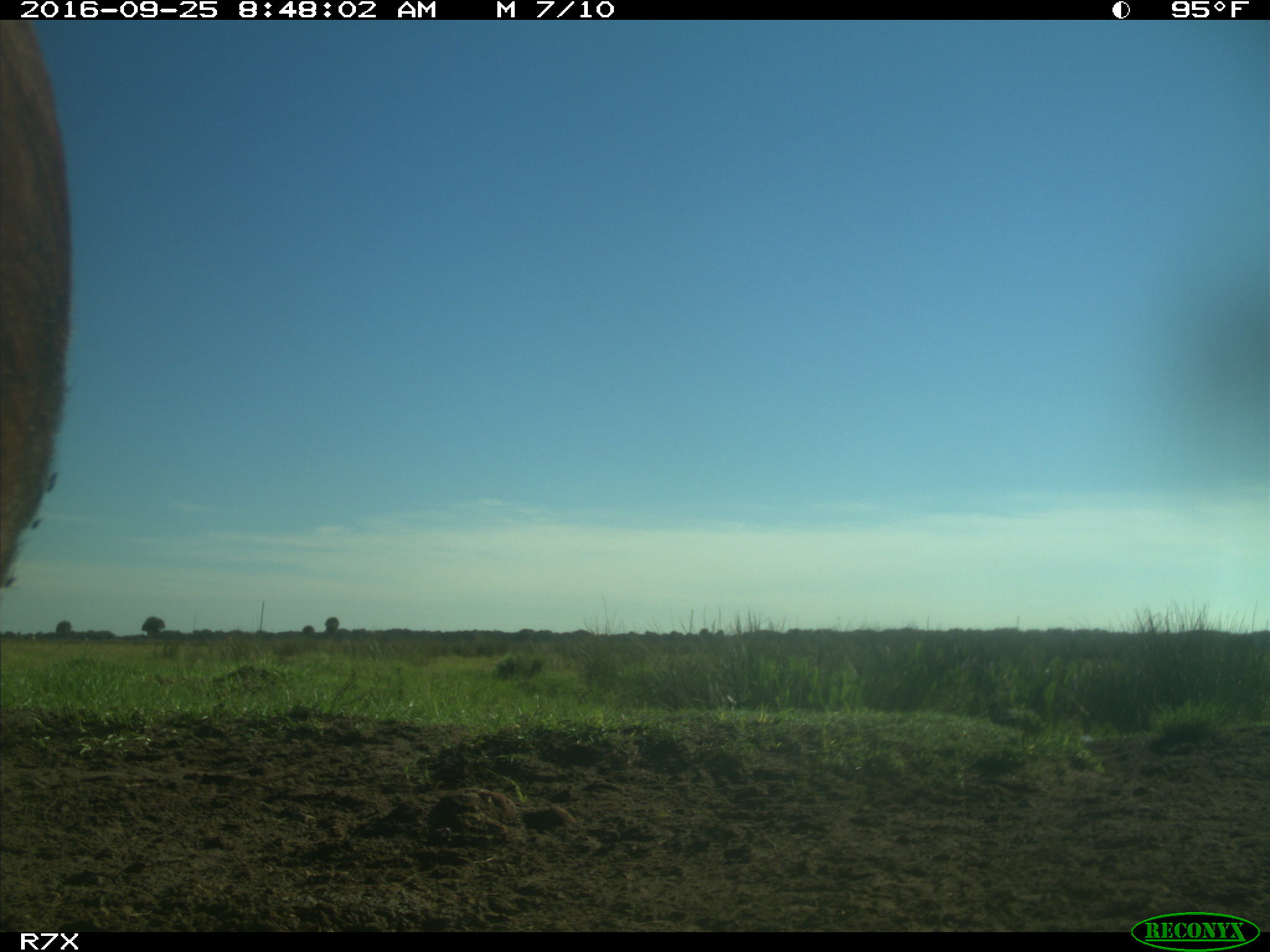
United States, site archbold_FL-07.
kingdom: Animalia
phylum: Chordata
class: Mammalia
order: Artiodactyla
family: Bovidae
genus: Bos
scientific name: Bos taurus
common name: domestic cow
Bos taurus (domestic cow).